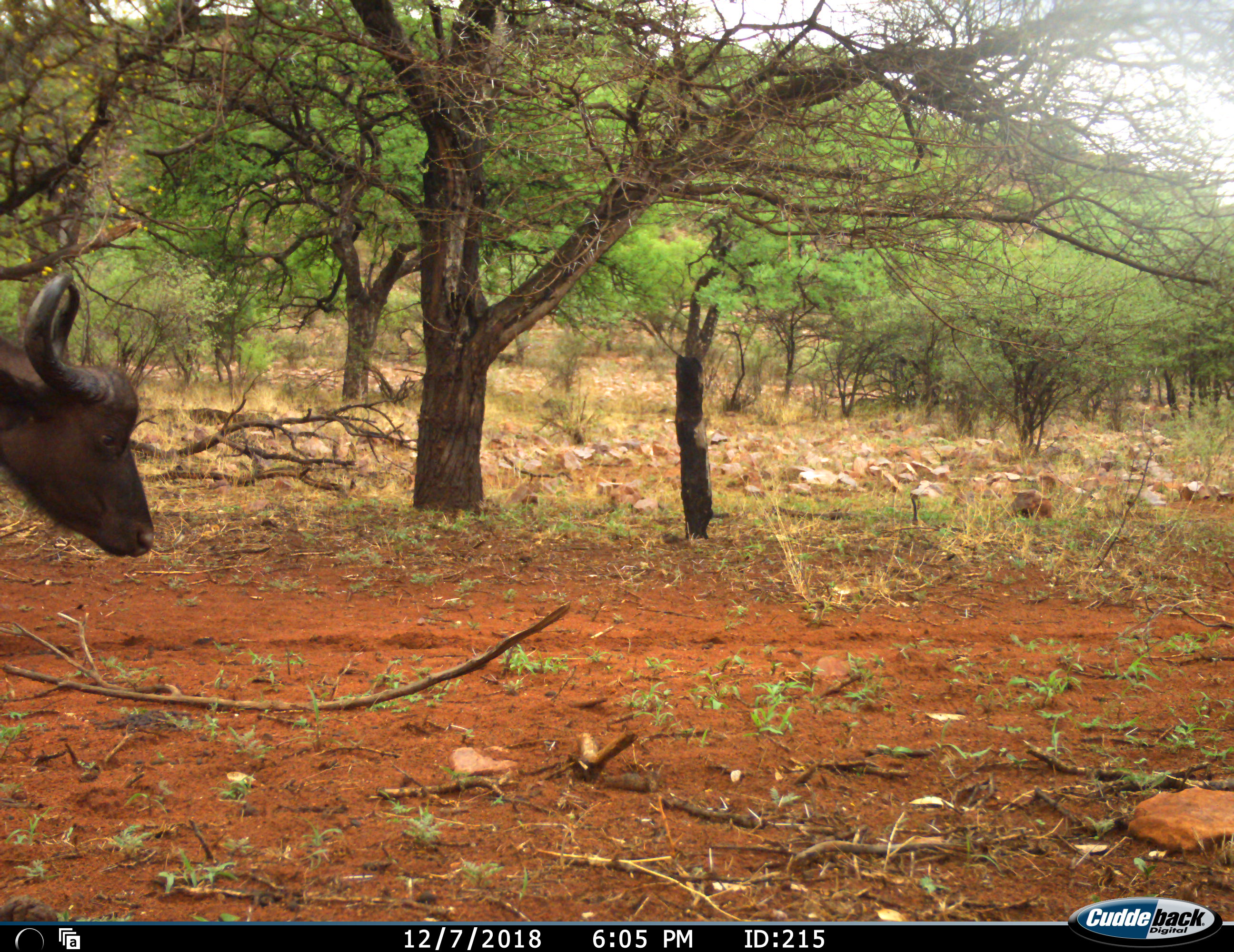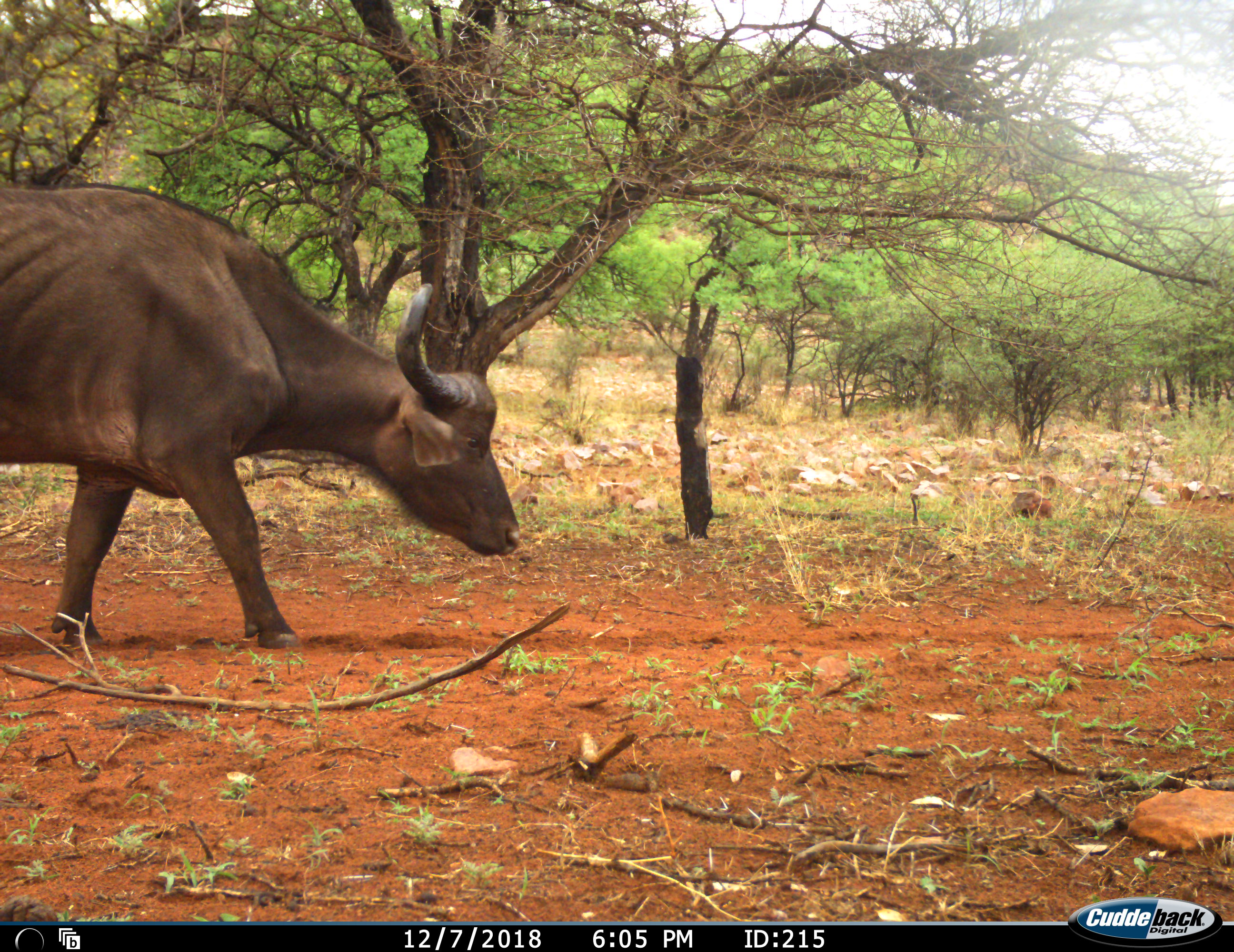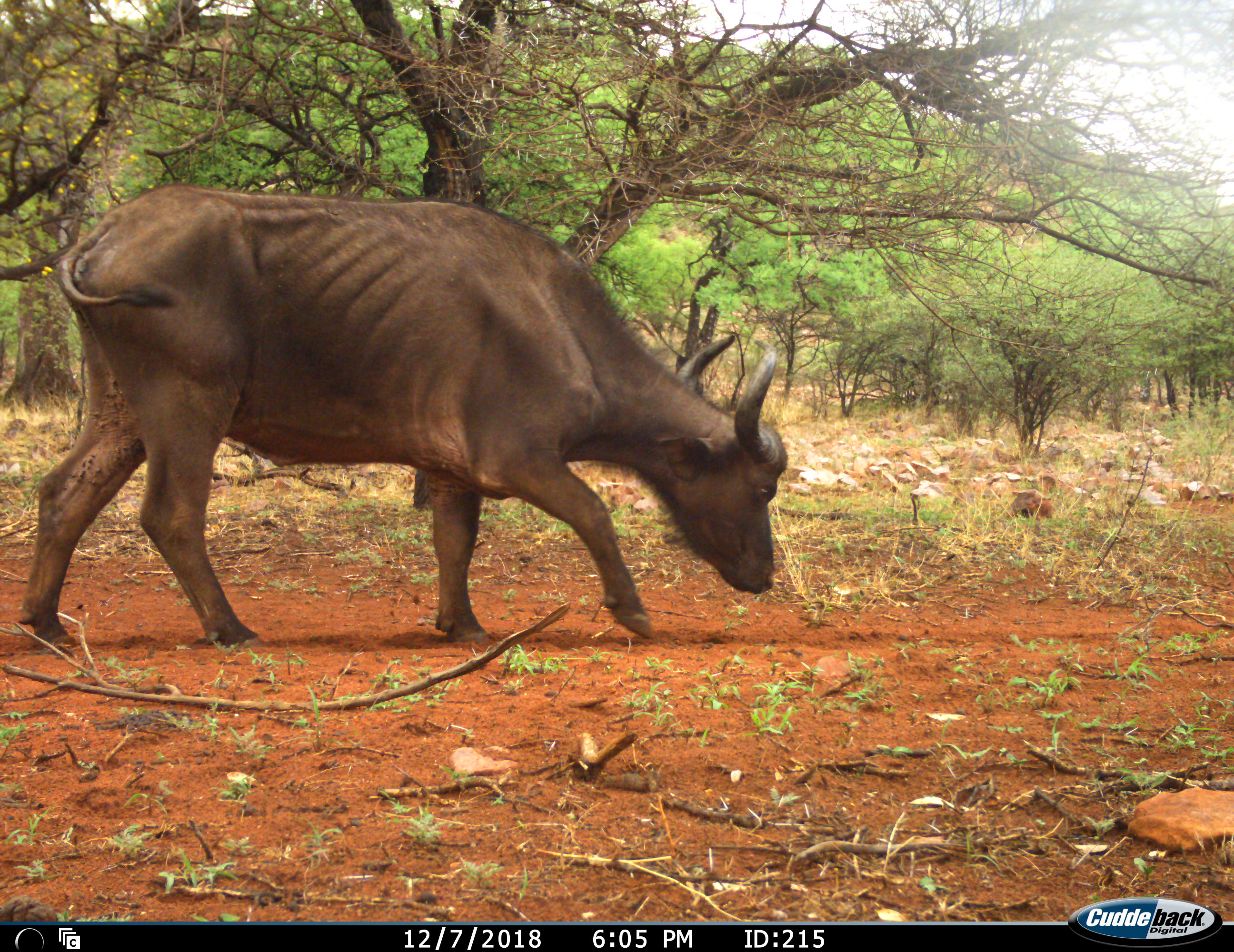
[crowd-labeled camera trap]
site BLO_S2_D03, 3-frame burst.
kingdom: Animalia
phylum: Chordata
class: Mammalia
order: Artiodactyla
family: Bovidae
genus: Syncerus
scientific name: Syncerus caffer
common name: african buffalo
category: buffalo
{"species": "buffalo (african buffalo) (Syncerus caffer)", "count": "1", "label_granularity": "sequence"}